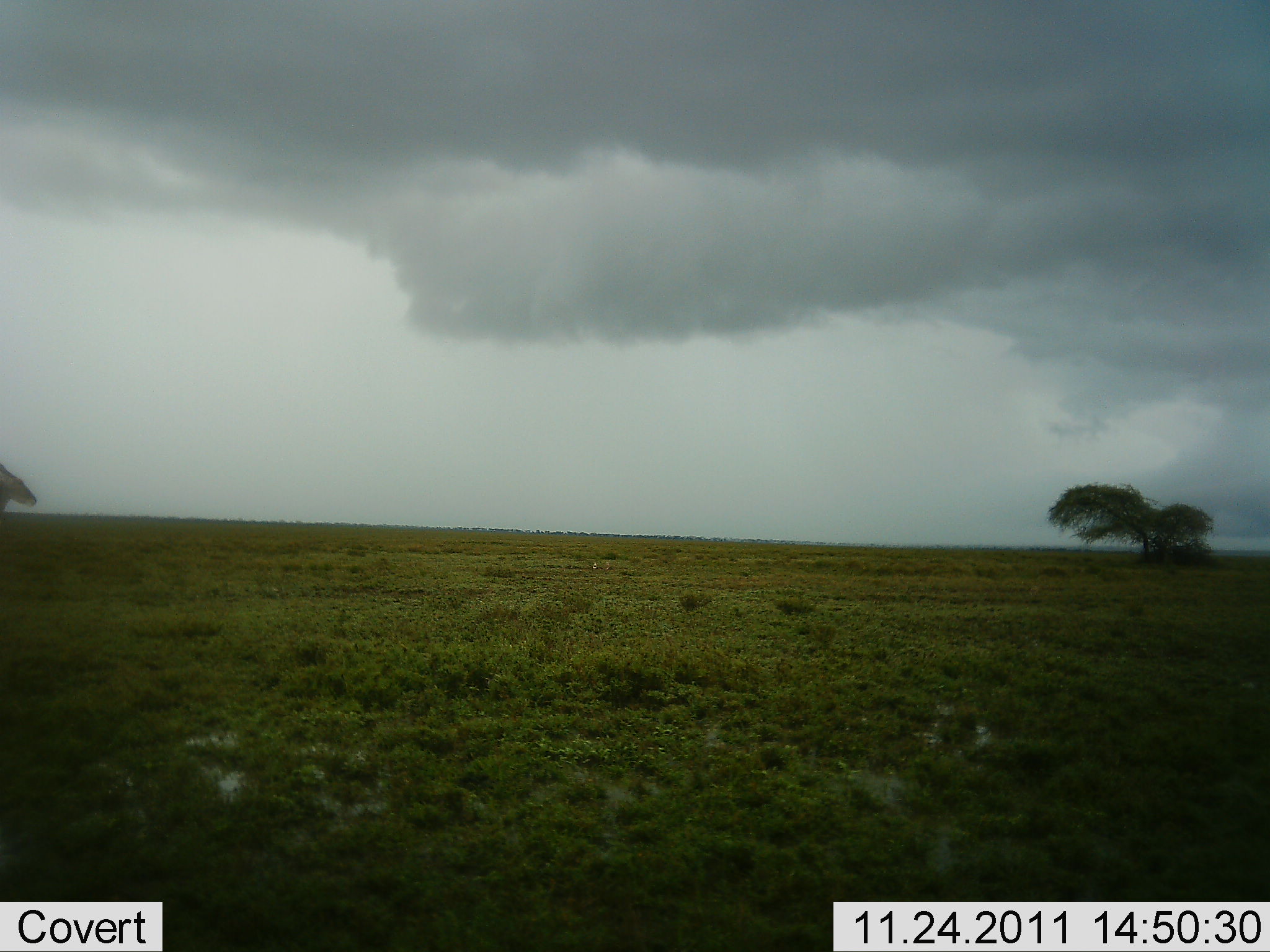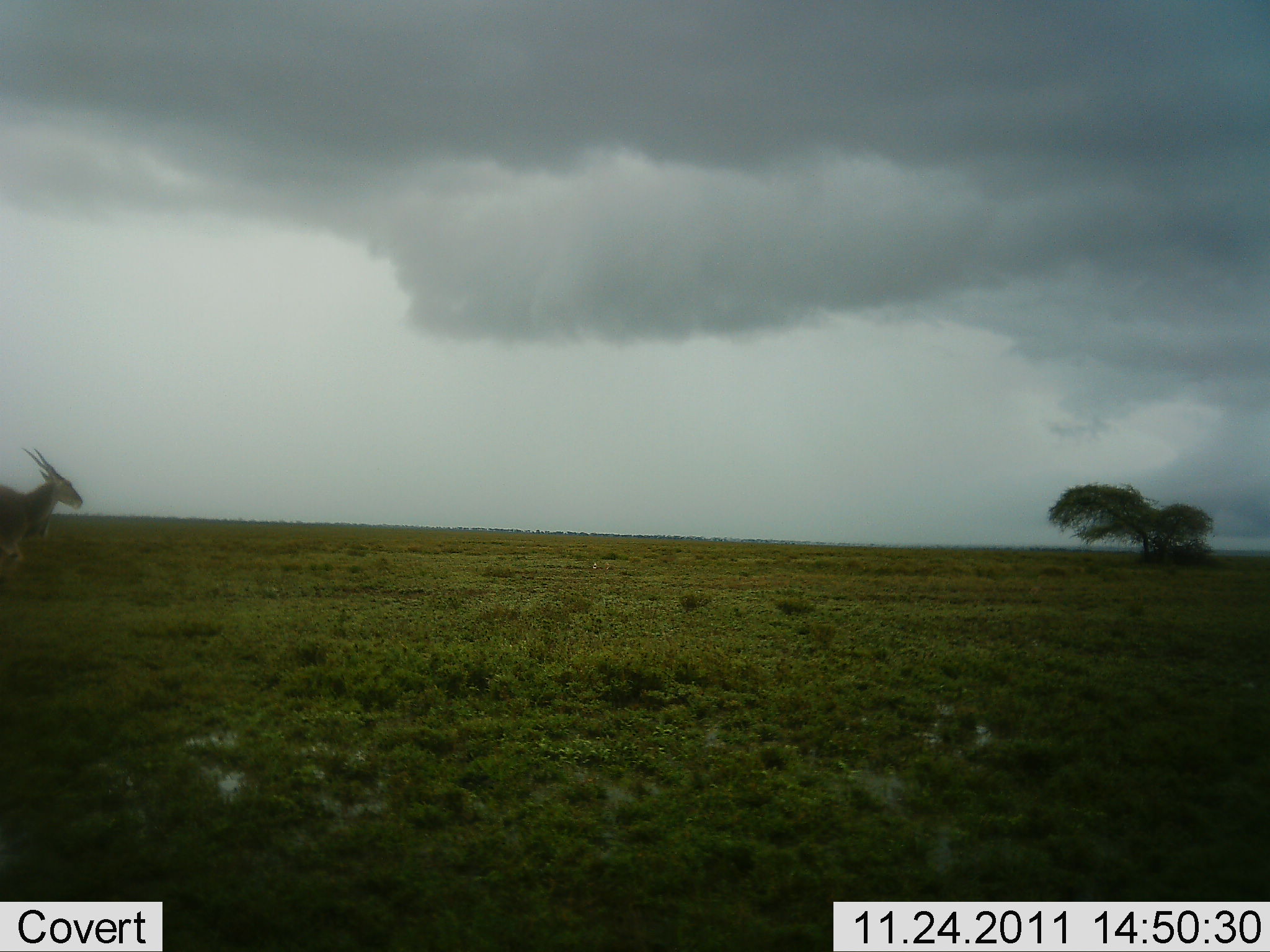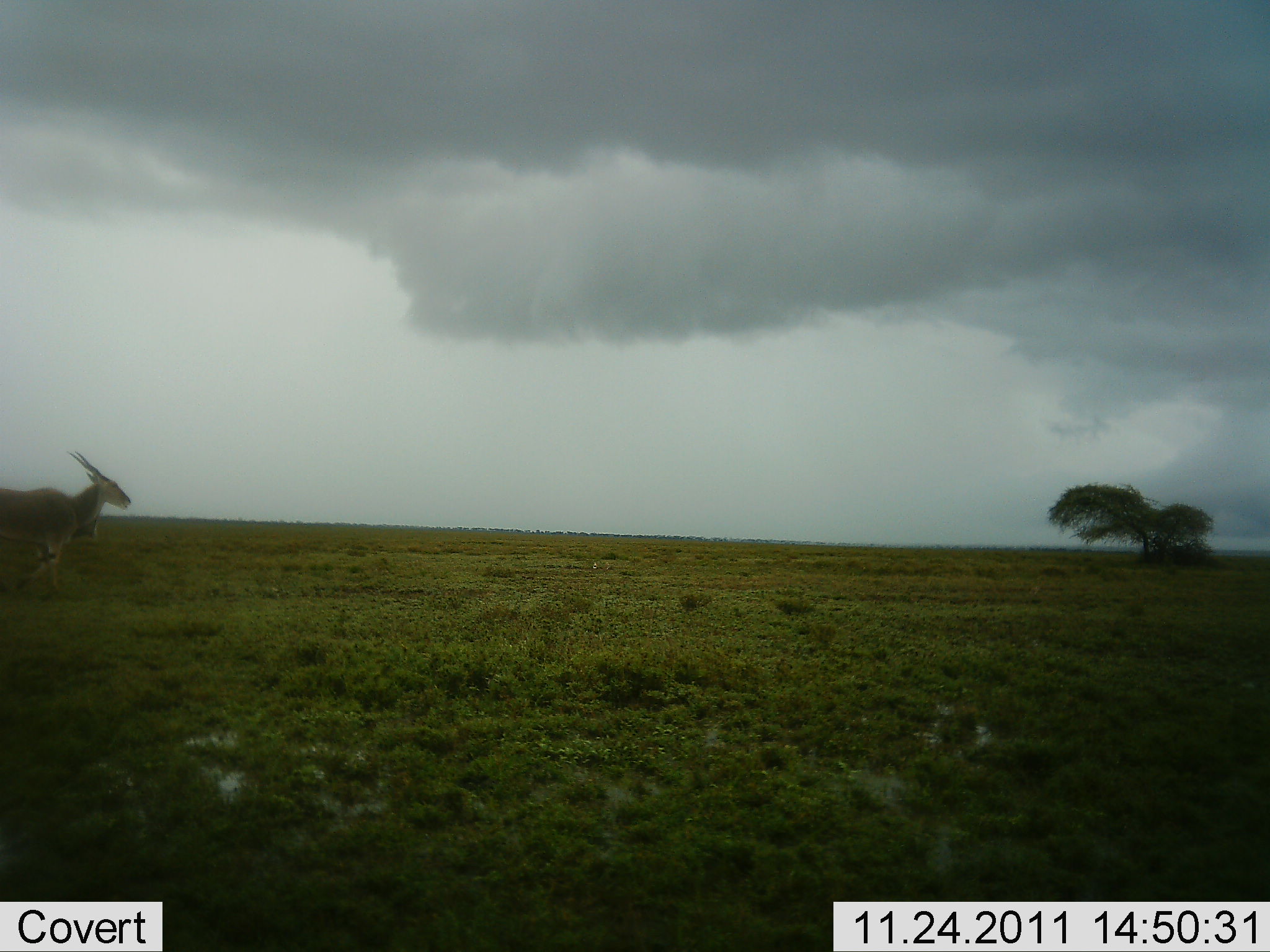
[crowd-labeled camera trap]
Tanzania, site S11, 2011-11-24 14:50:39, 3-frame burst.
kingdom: Animalia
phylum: Chordata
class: Mammalia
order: Artiodactyla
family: Bovidae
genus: Tragelaphus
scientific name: Tragelaphus oryx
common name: eland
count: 1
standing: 0%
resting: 0%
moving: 100%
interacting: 0%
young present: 0%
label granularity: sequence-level